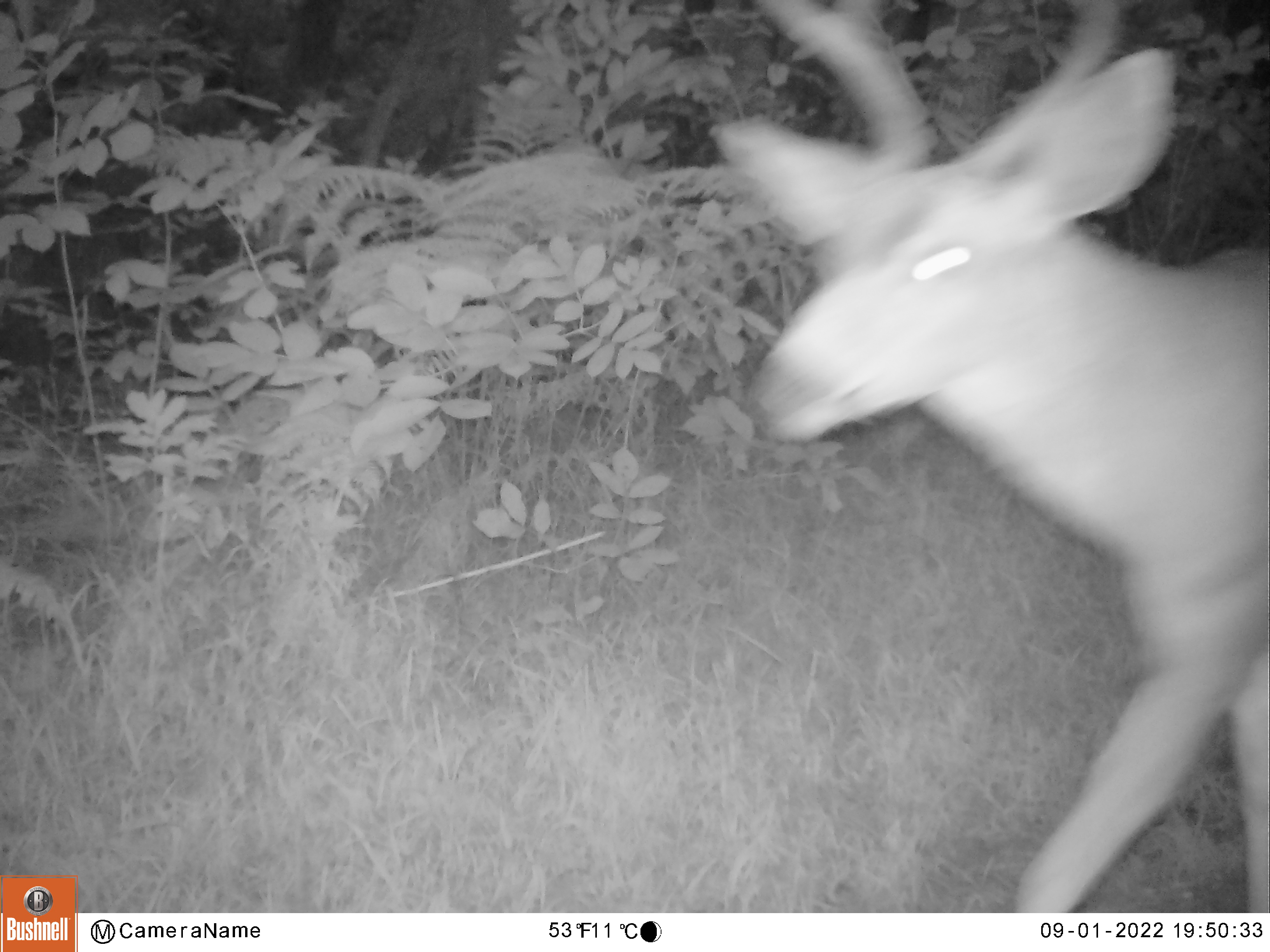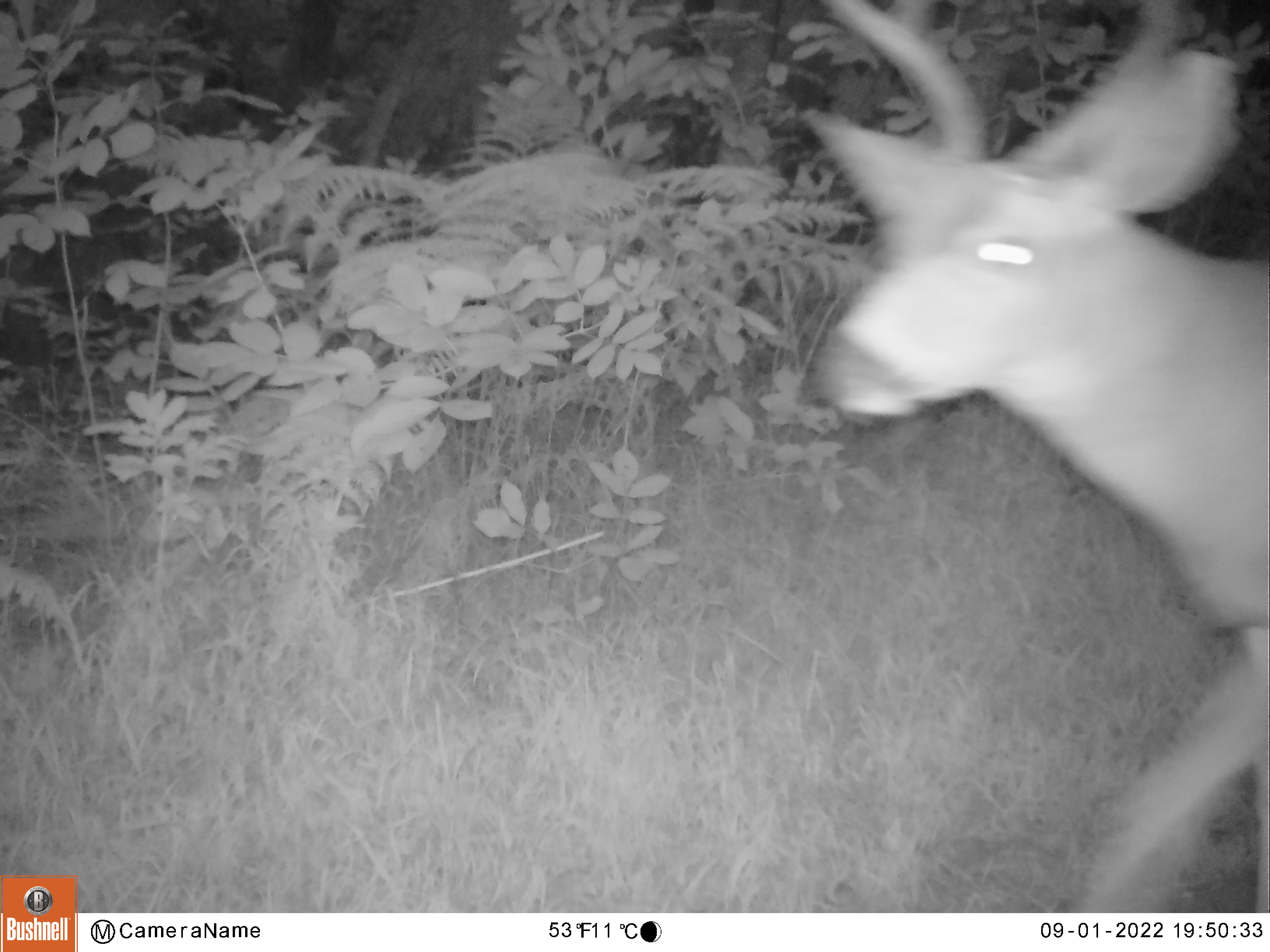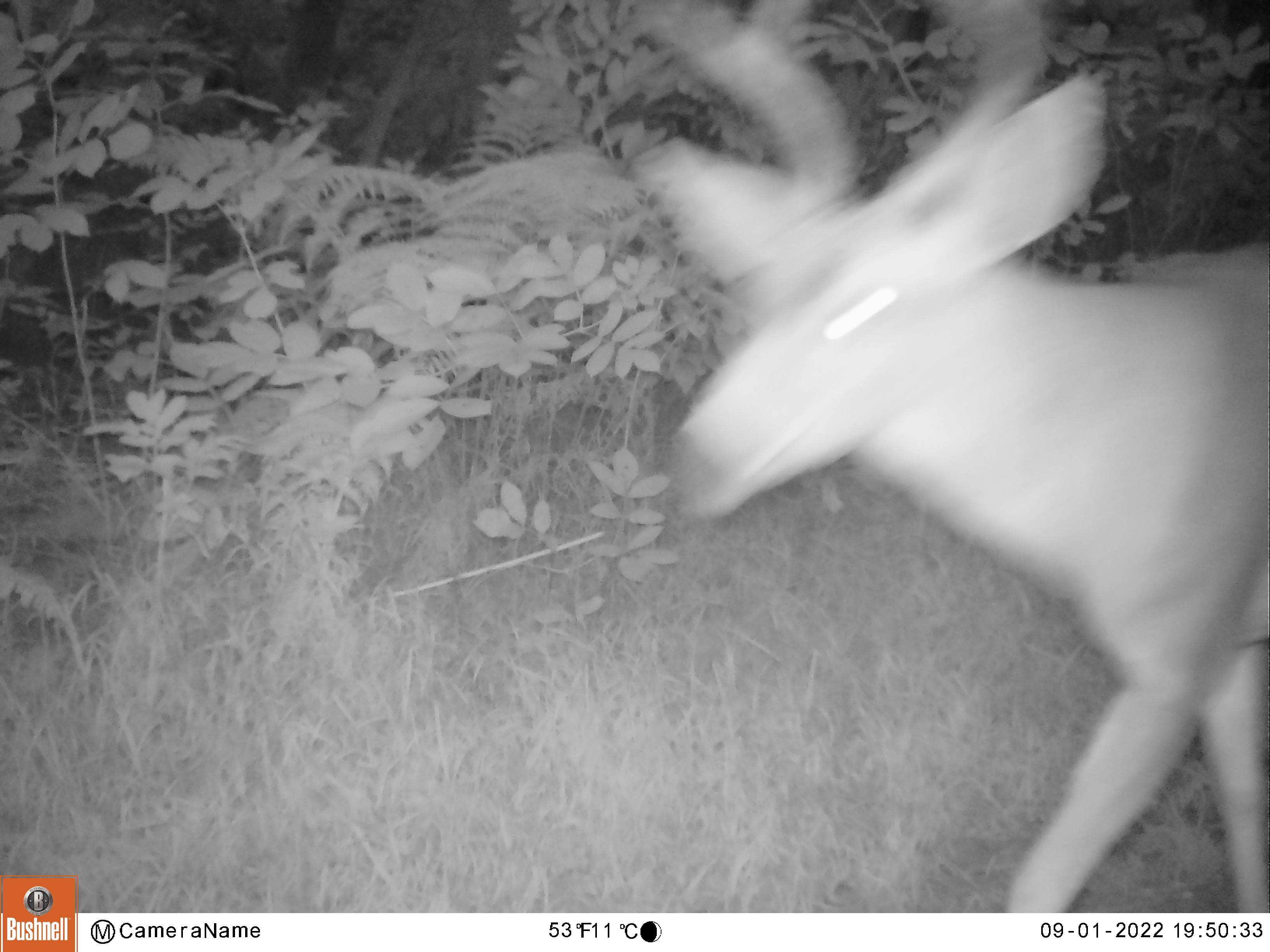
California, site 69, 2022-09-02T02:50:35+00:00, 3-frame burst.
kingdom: Animalia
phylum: Chordata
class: Mammalia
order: Artiodactyla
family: Cervidae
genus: Odocoileus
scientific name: Odocoileus hemionus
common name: mule deer